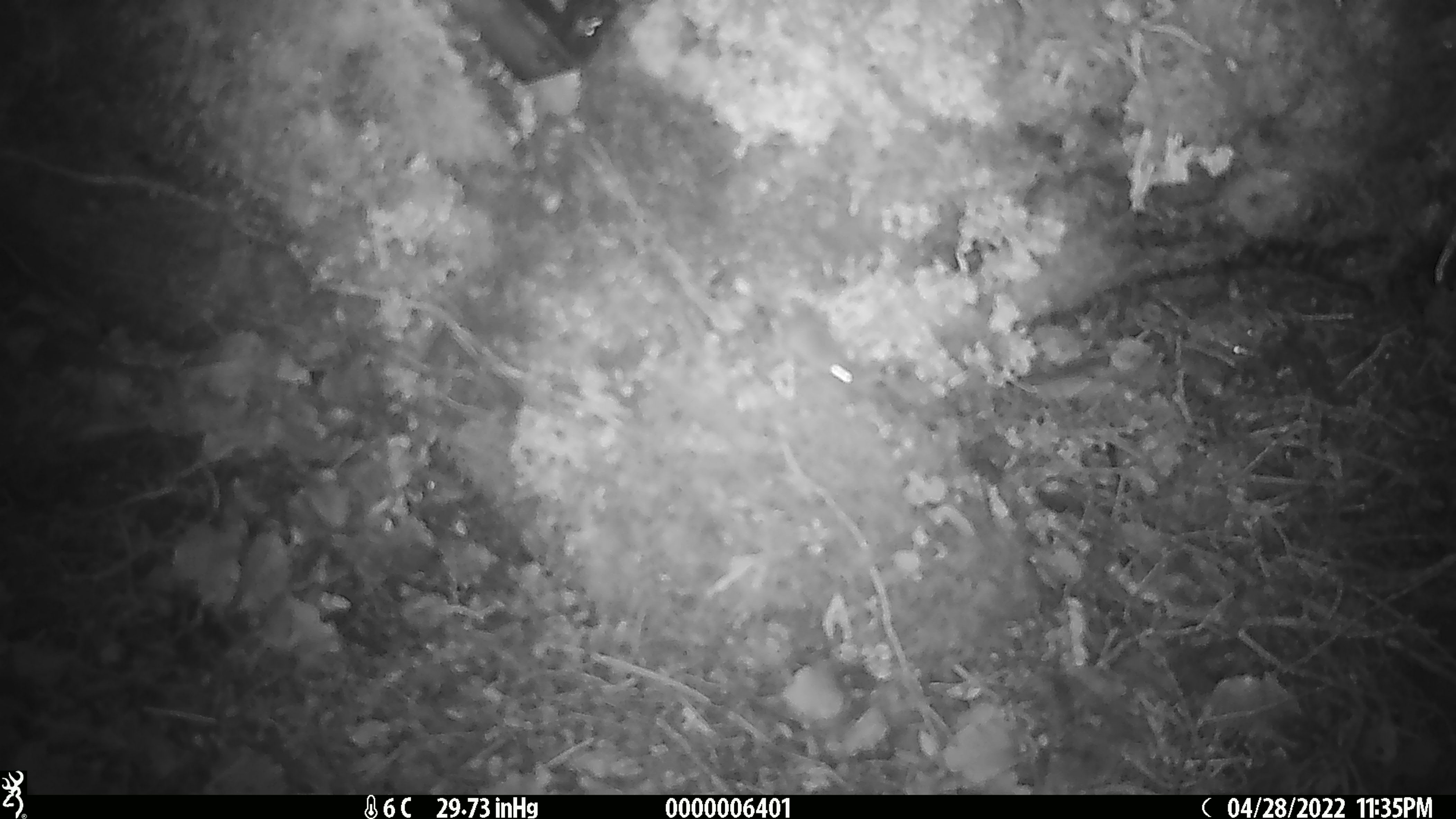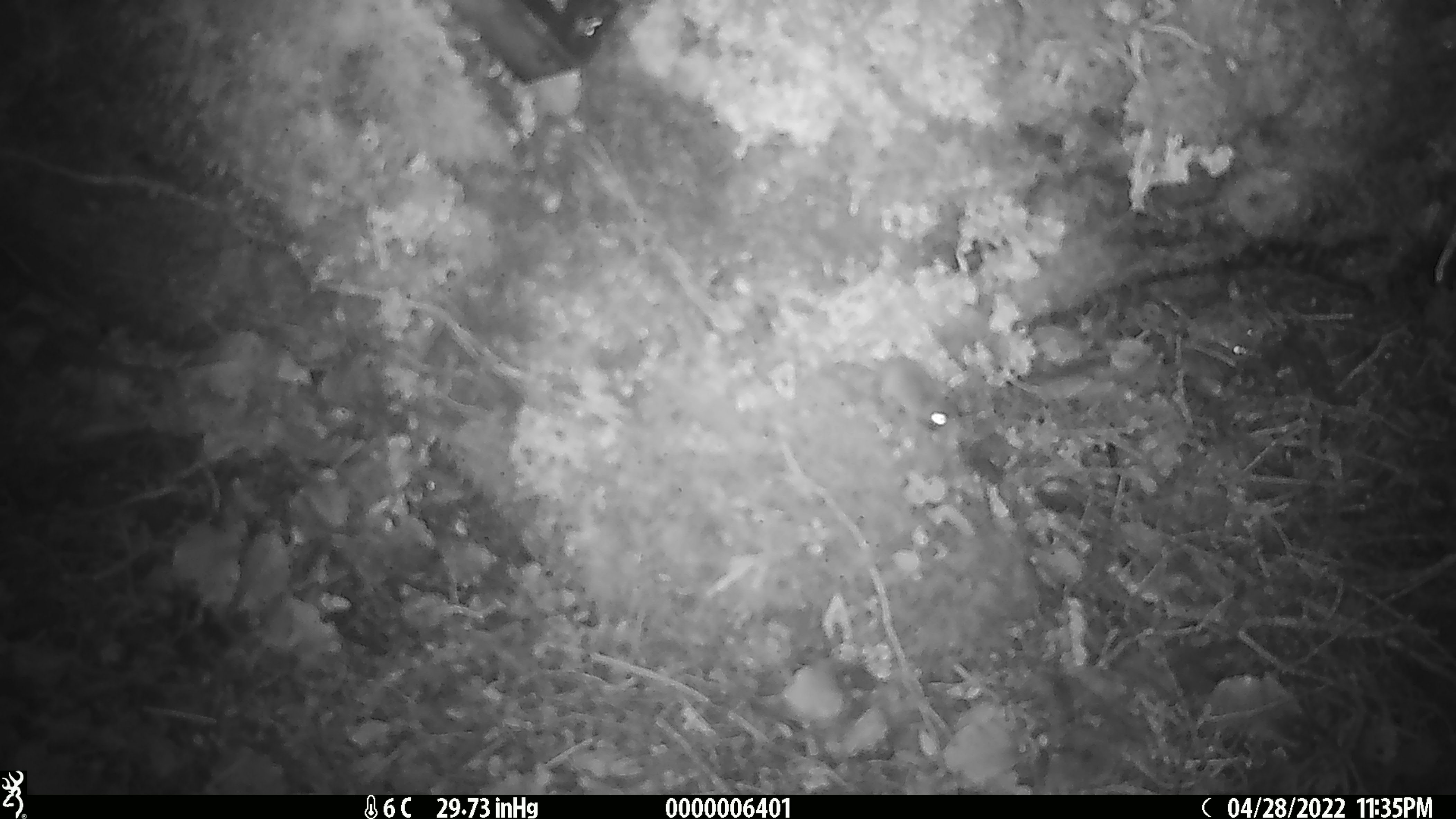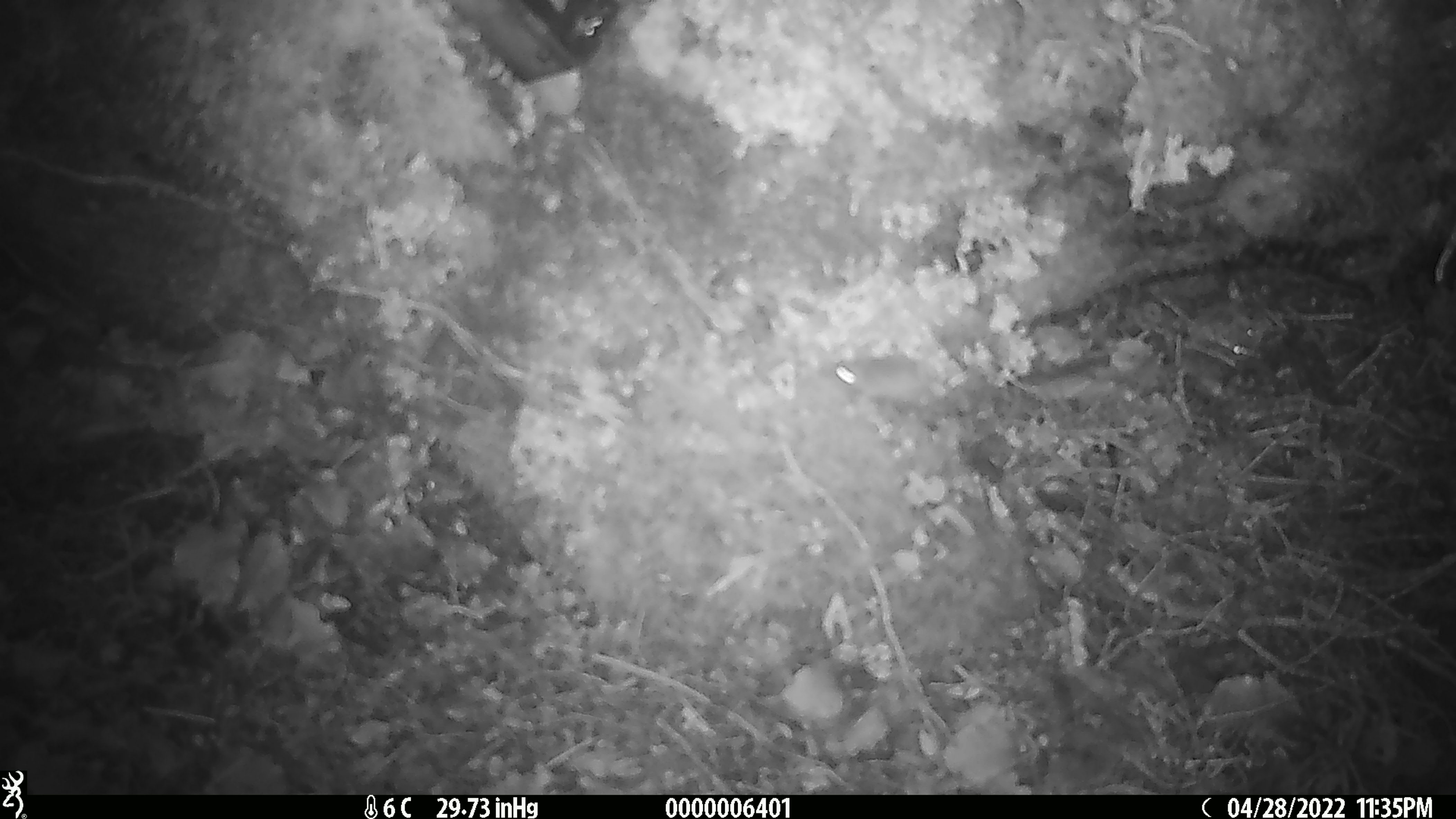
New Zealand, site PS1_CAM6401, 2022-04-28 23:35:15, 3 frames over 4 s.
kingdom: Animalia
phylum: Chordata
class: Mammalia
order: Rodentia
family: Muridae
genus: Mus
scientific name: Mus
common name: mouse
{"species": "mouse (Mus)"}